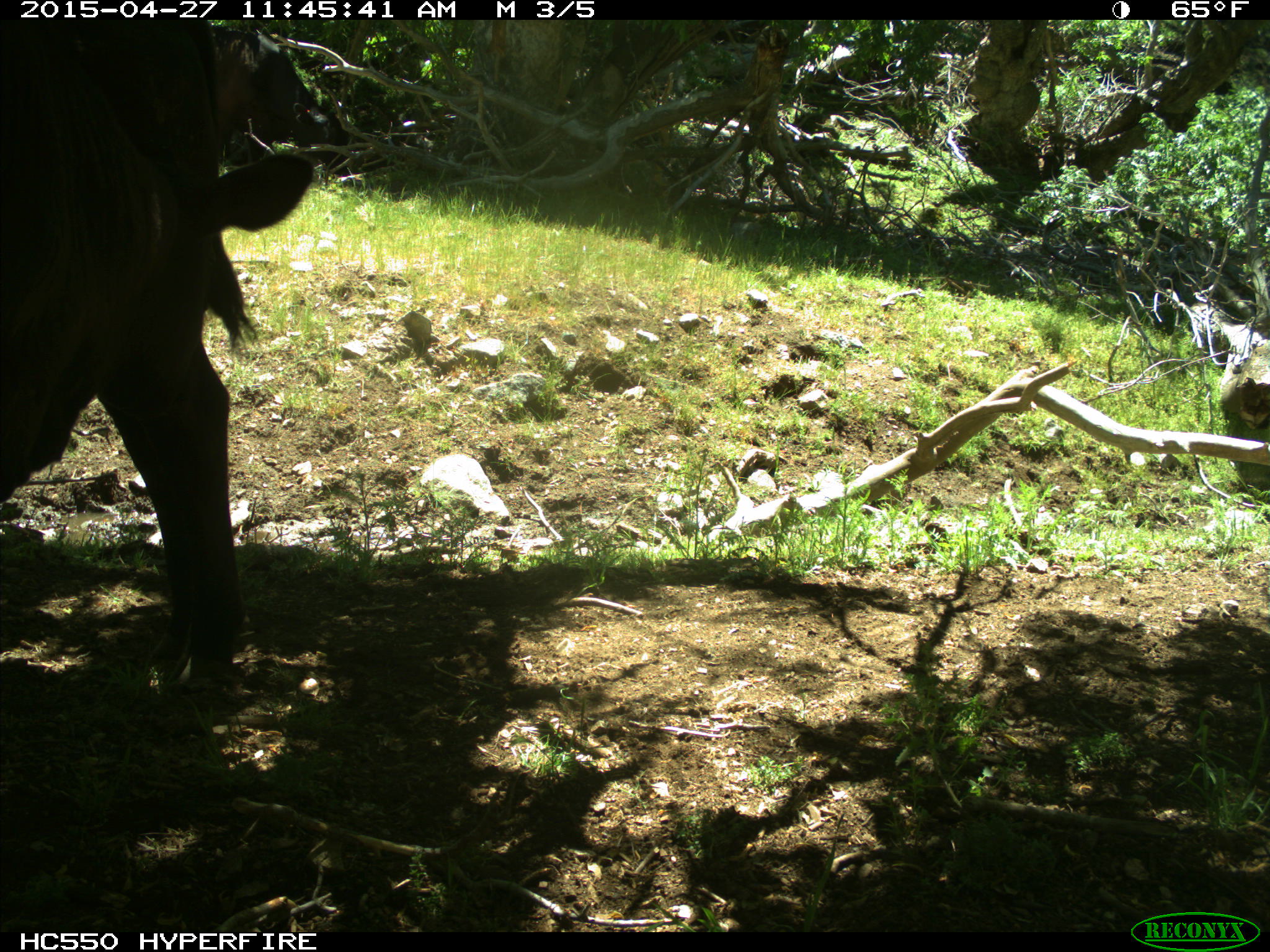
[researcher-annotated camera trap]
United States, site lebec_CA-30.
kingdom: Animalia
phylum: Chordata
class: Mammalia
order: Artiodactyla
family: Bovidae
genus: Bos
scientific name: Bos taurus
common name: domestic cow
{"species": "Bos taurus (domestic cow)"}